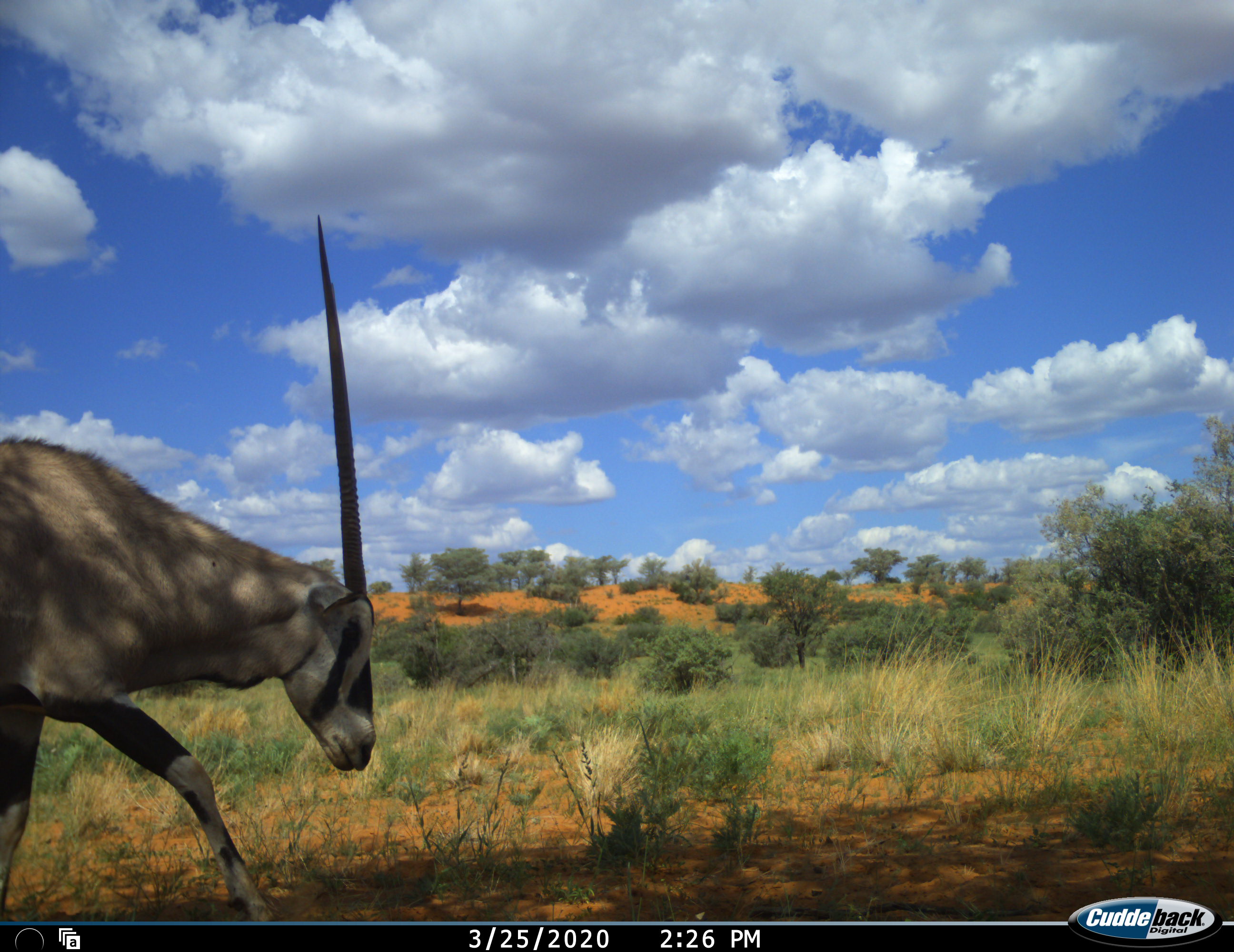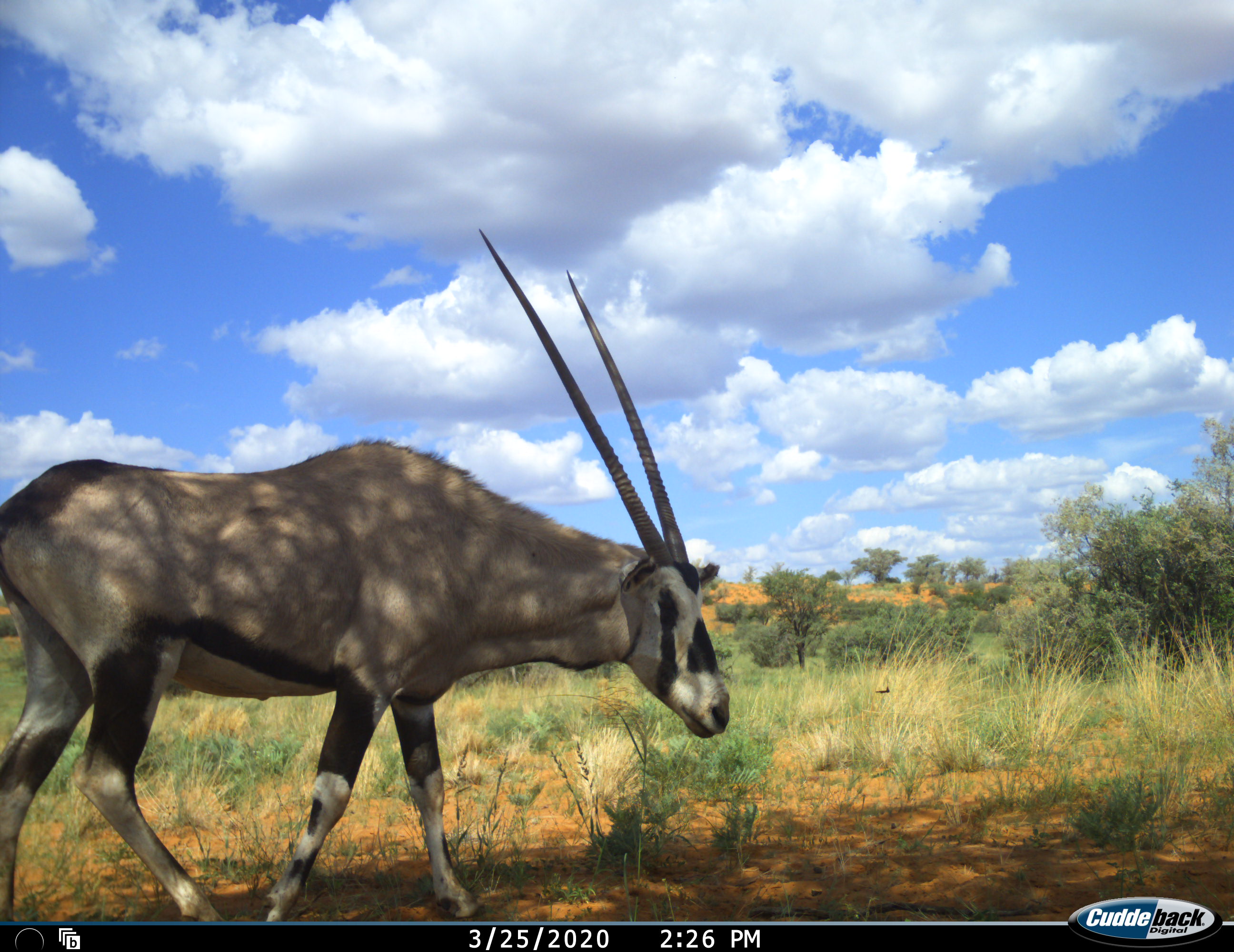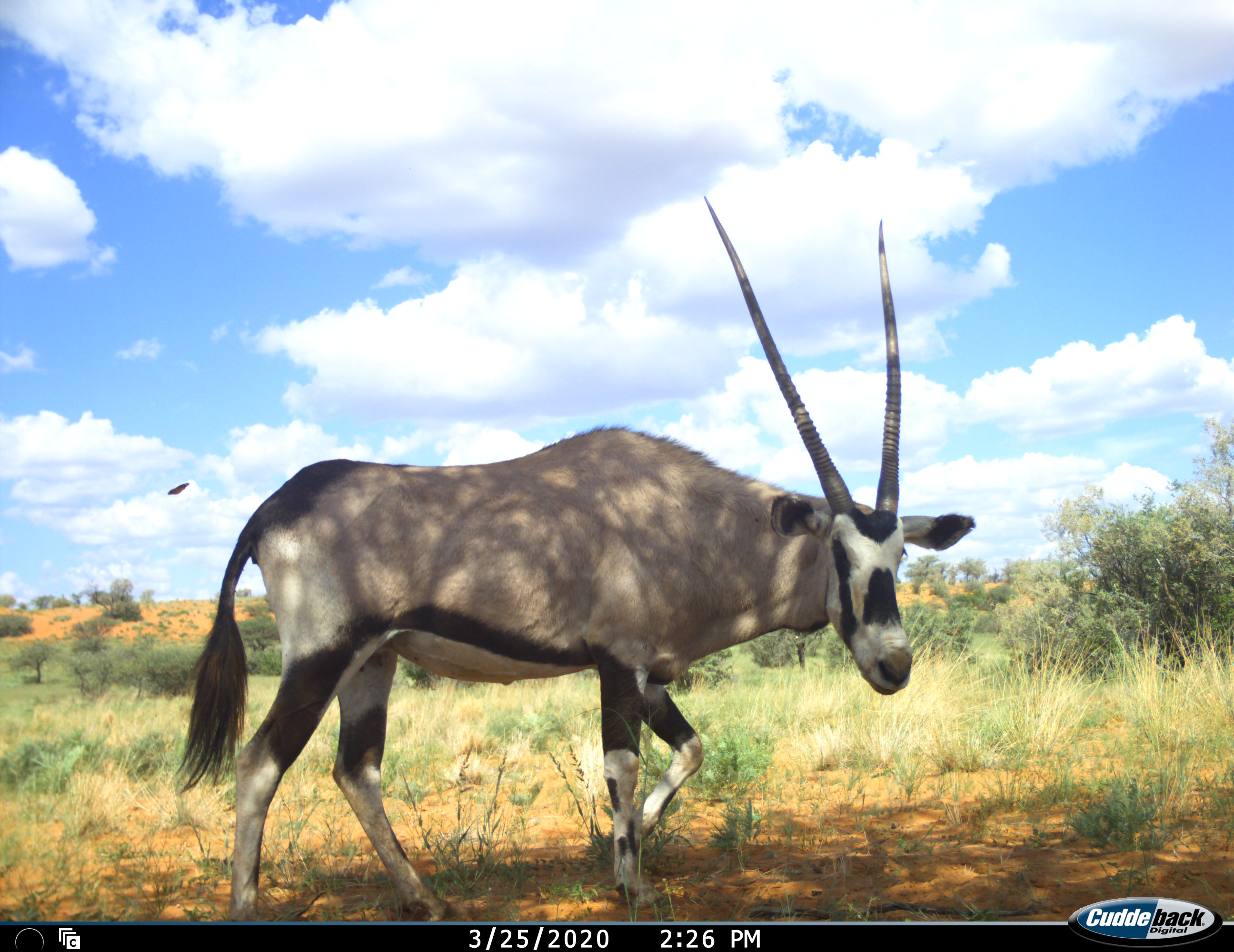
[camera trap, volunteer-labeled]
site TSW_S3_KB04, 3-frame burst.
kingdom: Animalia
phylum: Chordata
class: Mammalia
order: Artiodactyla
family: Bovidae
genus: Oryx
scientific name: Oryx gazella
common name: gemsbok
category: oryx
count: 1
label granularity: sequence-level